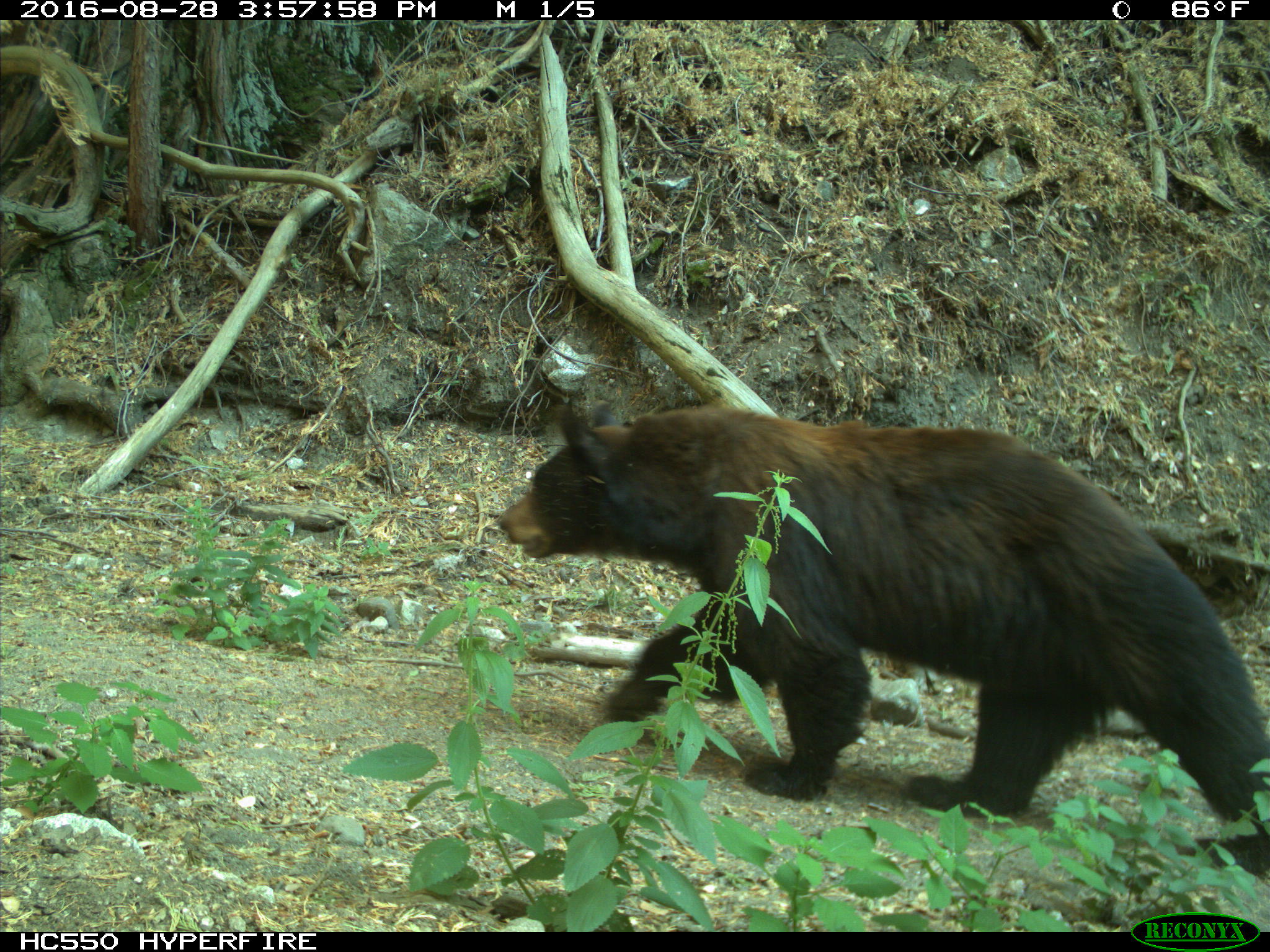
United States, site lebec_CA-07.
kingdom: Animalia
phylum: Chordata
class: Mammalia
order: Carnivora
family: Ursidae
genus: Ursus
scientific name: Ursus americanus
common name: american black bear